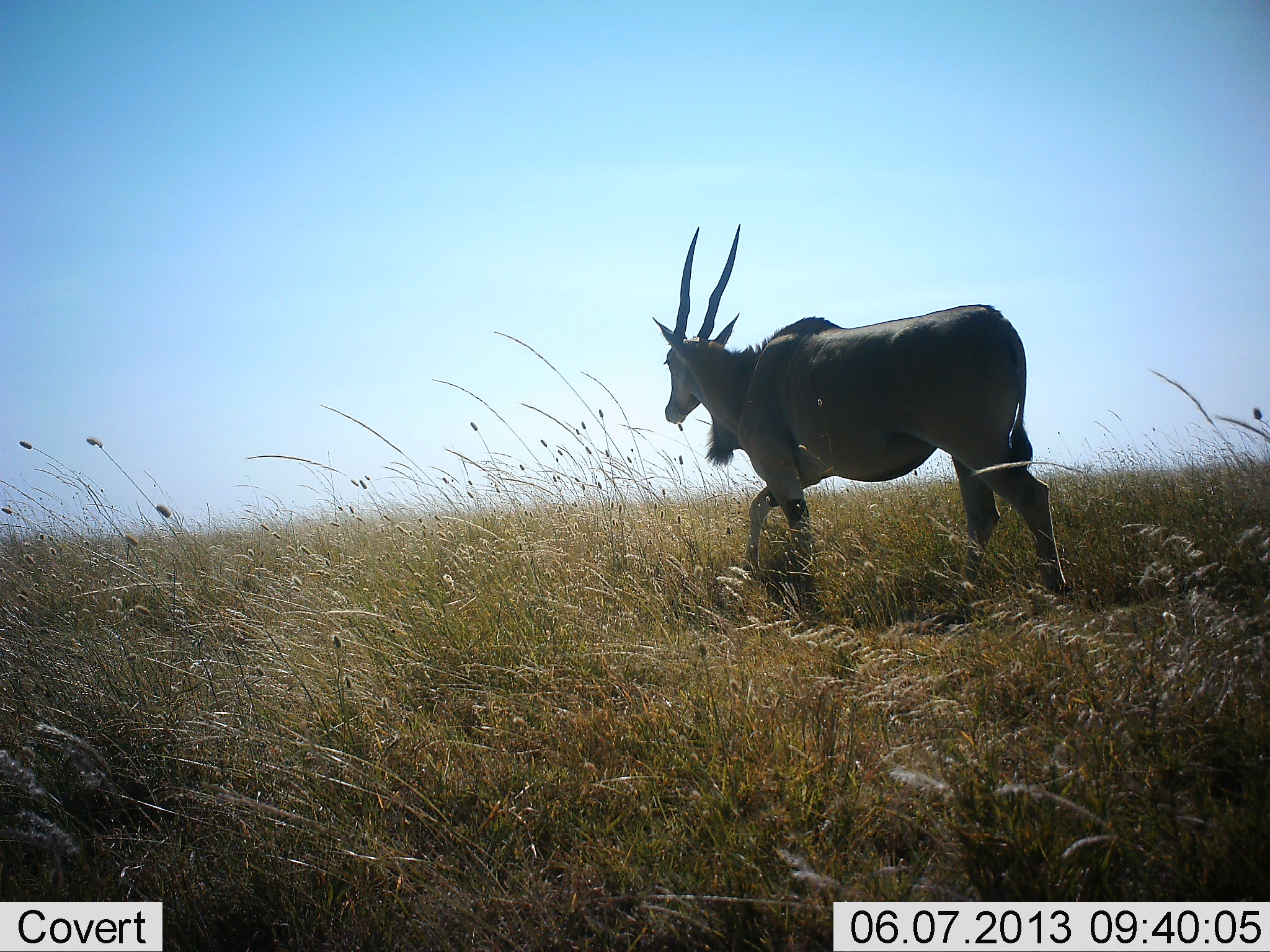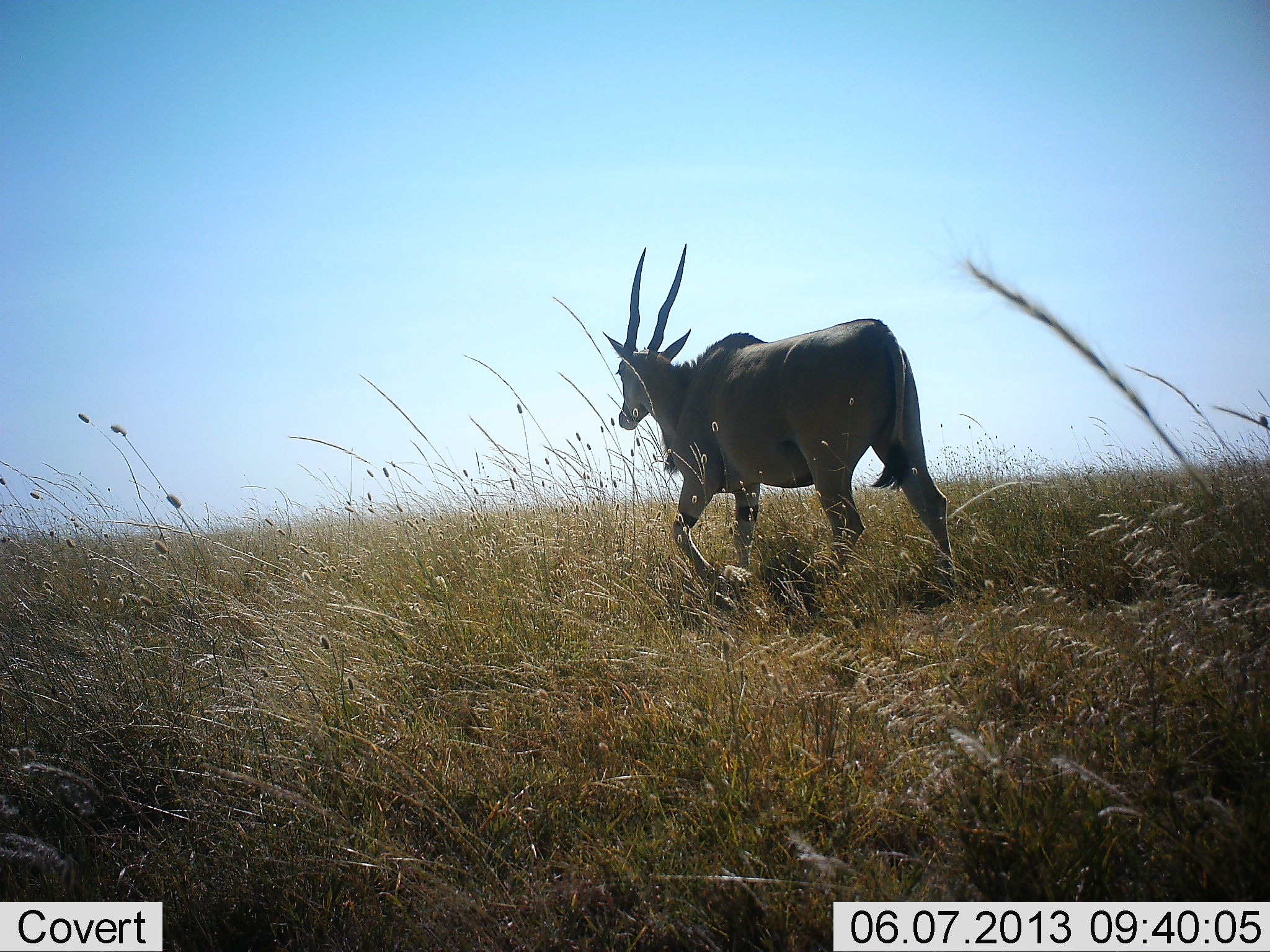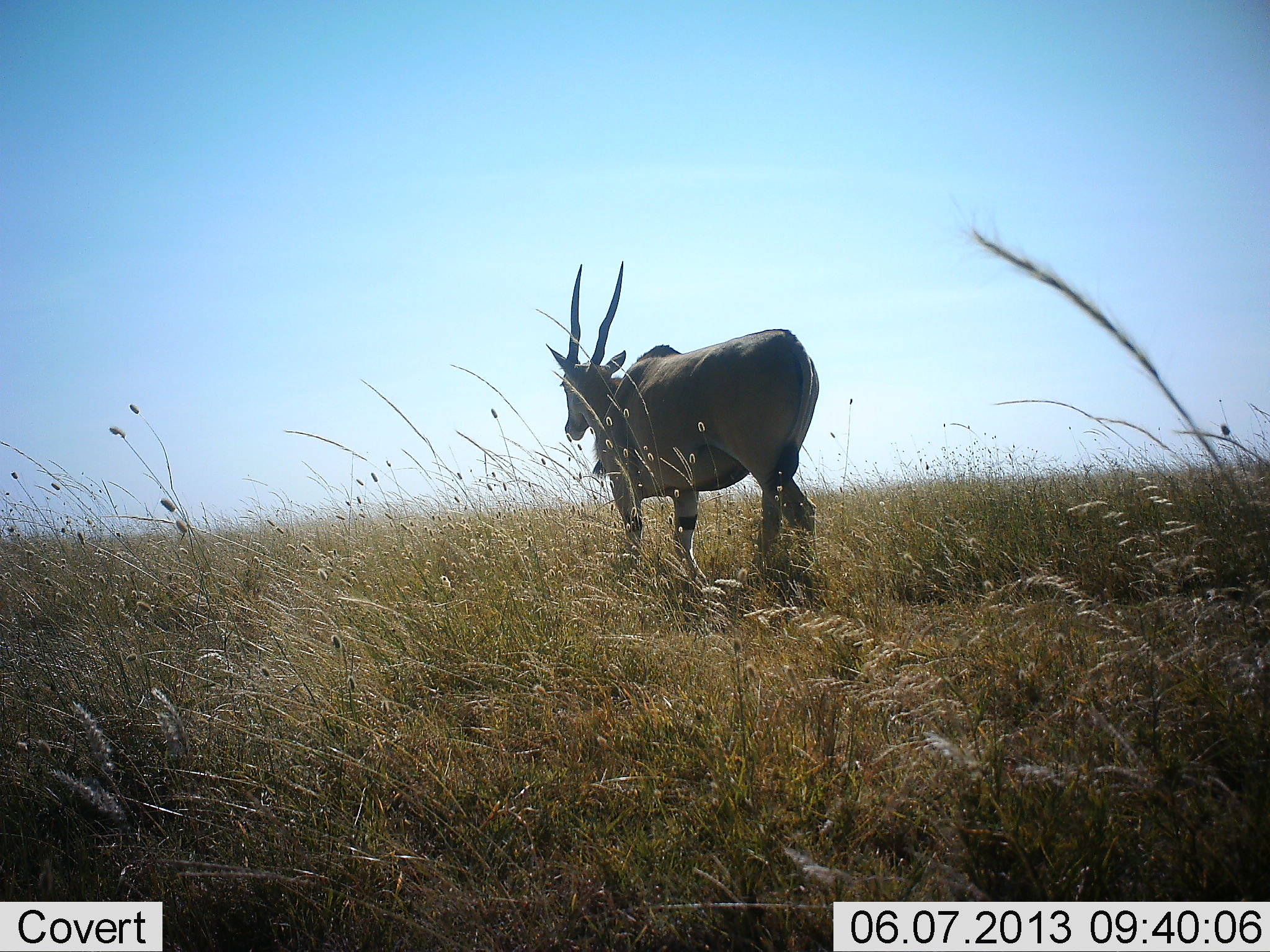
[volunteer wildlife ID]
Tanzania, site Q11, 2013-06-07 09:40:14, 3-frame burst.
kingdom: Animalia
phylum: Chordata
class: Mammalia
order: Artiodactyla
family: Bovidae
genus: Tragelaphus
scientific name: Tragelaphus oryx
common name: eland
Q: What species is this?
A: Eland (Tragelaphus oryx).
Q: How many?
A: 1.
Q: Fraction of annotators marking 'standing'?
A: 0%.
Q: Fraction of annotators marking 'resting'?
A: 0%.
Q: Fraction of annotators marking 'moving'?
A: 100%.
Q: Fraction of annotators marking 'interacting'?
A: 0%.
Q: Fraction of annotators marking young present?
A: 0%.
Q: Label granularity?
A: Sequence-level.